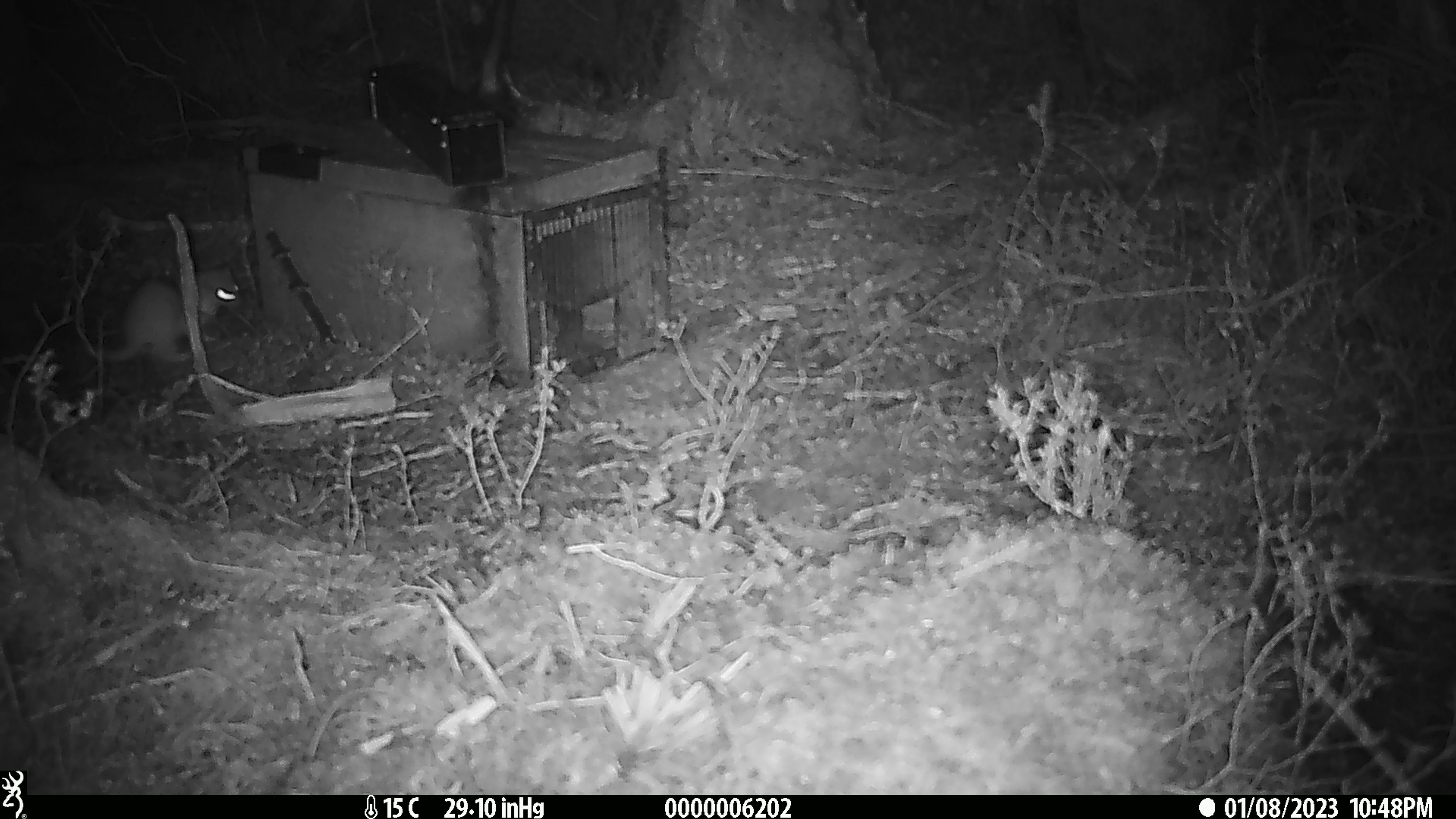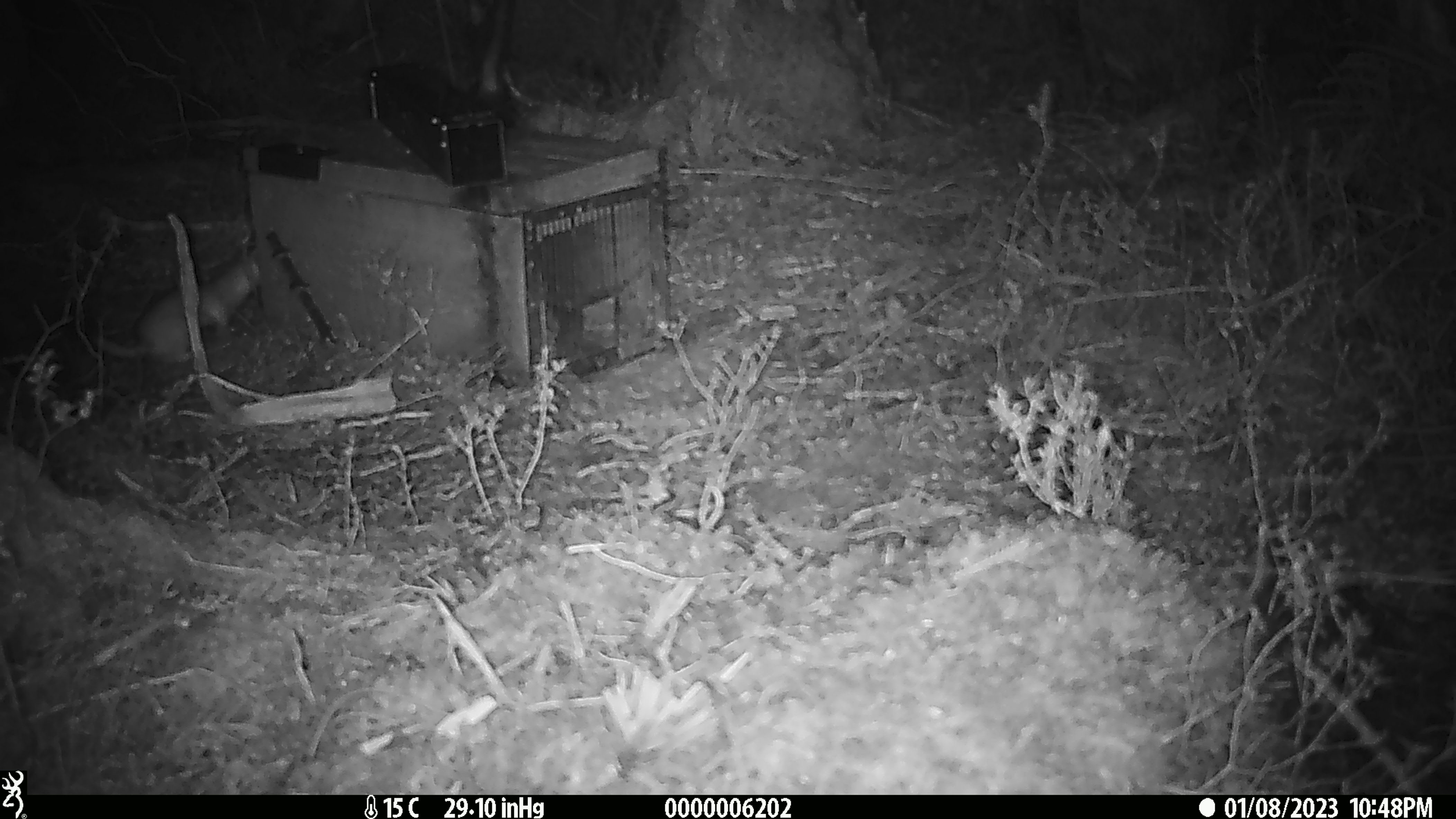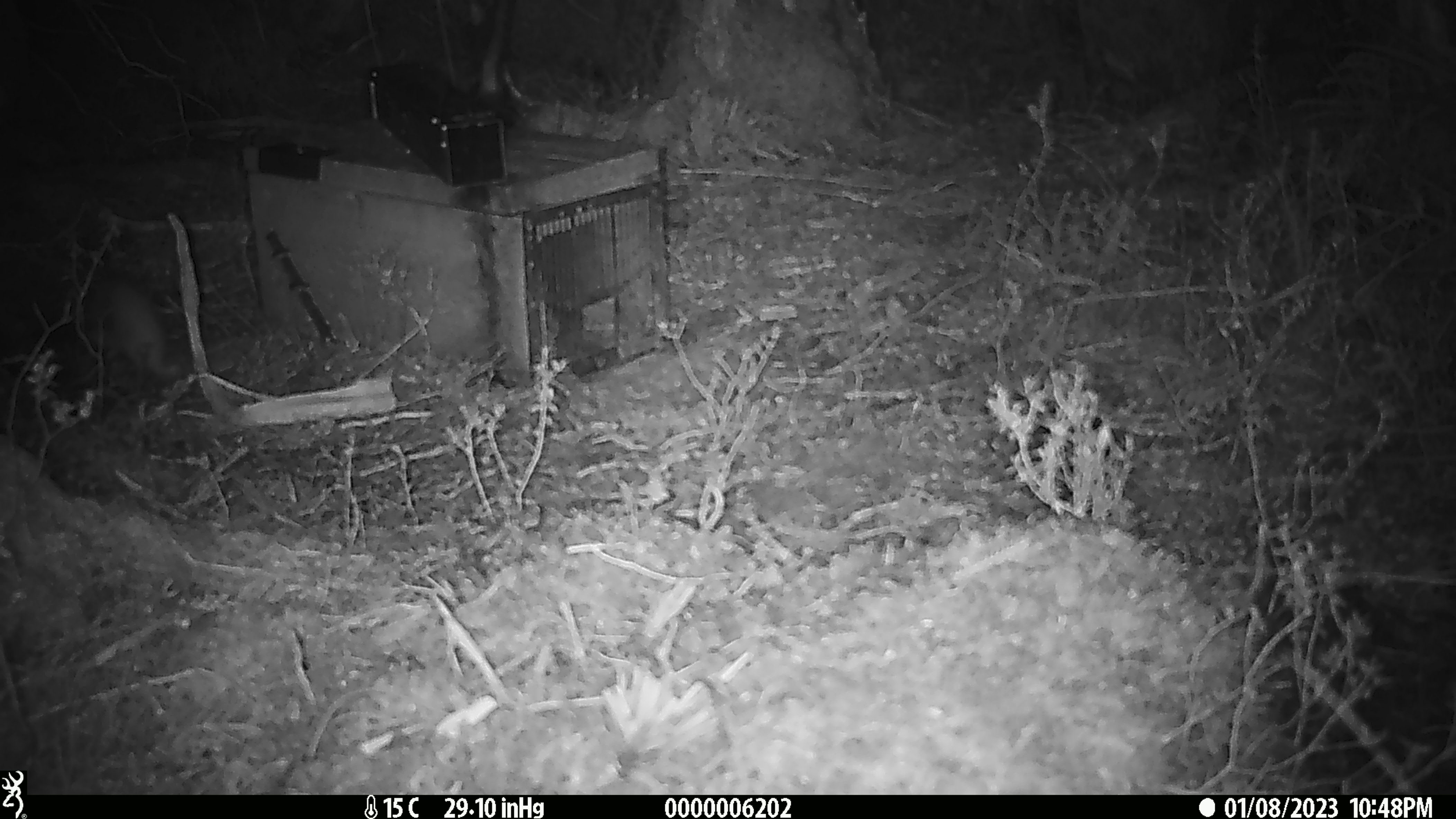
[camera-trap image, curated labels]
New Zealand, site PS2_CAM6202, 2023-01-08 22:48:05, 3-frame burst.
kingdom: Animalia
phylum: Chordata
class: Mammalia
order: Carnivora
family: Mustelidae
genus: Mustela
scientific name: Mustela erminea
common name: stoat